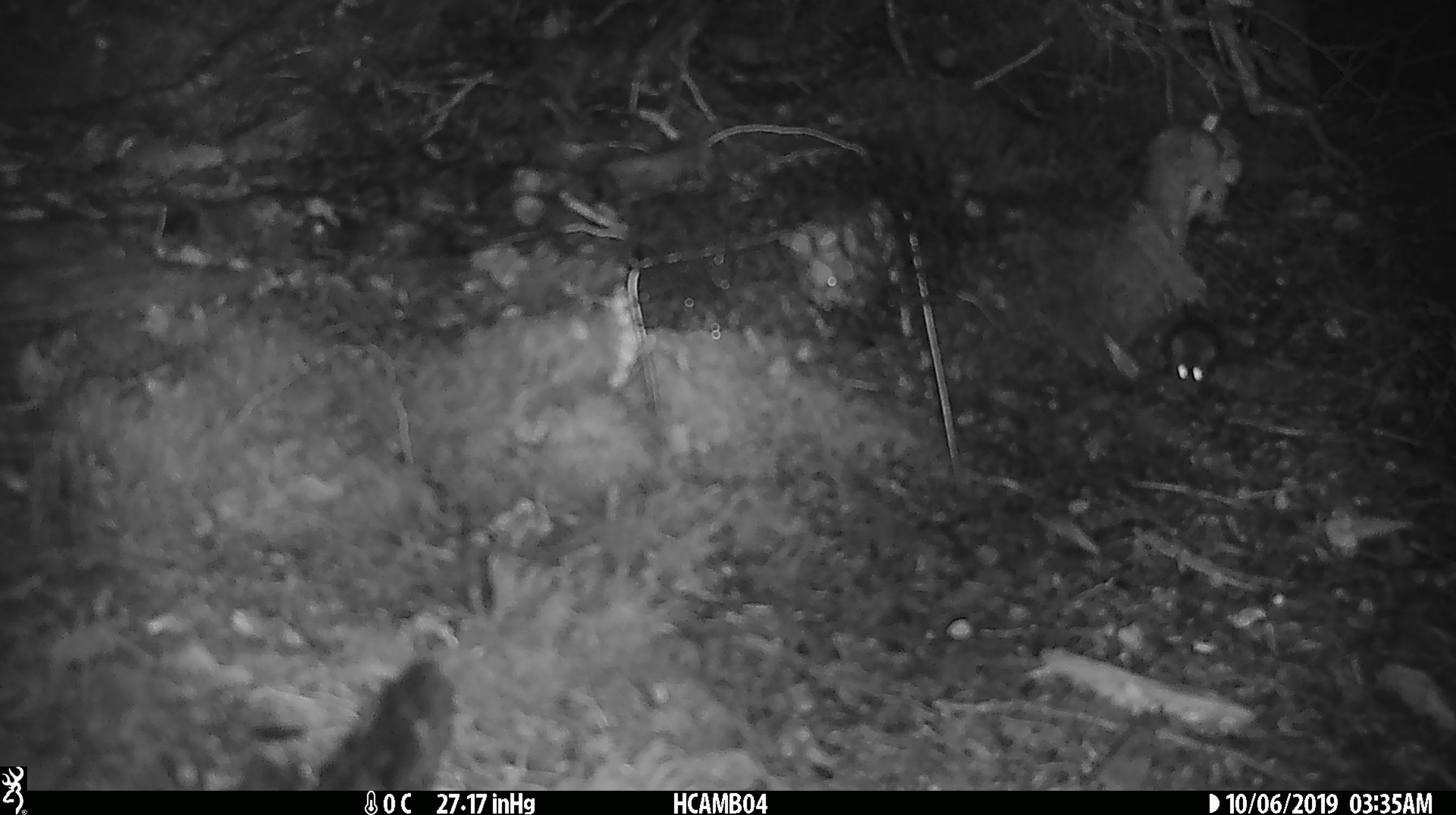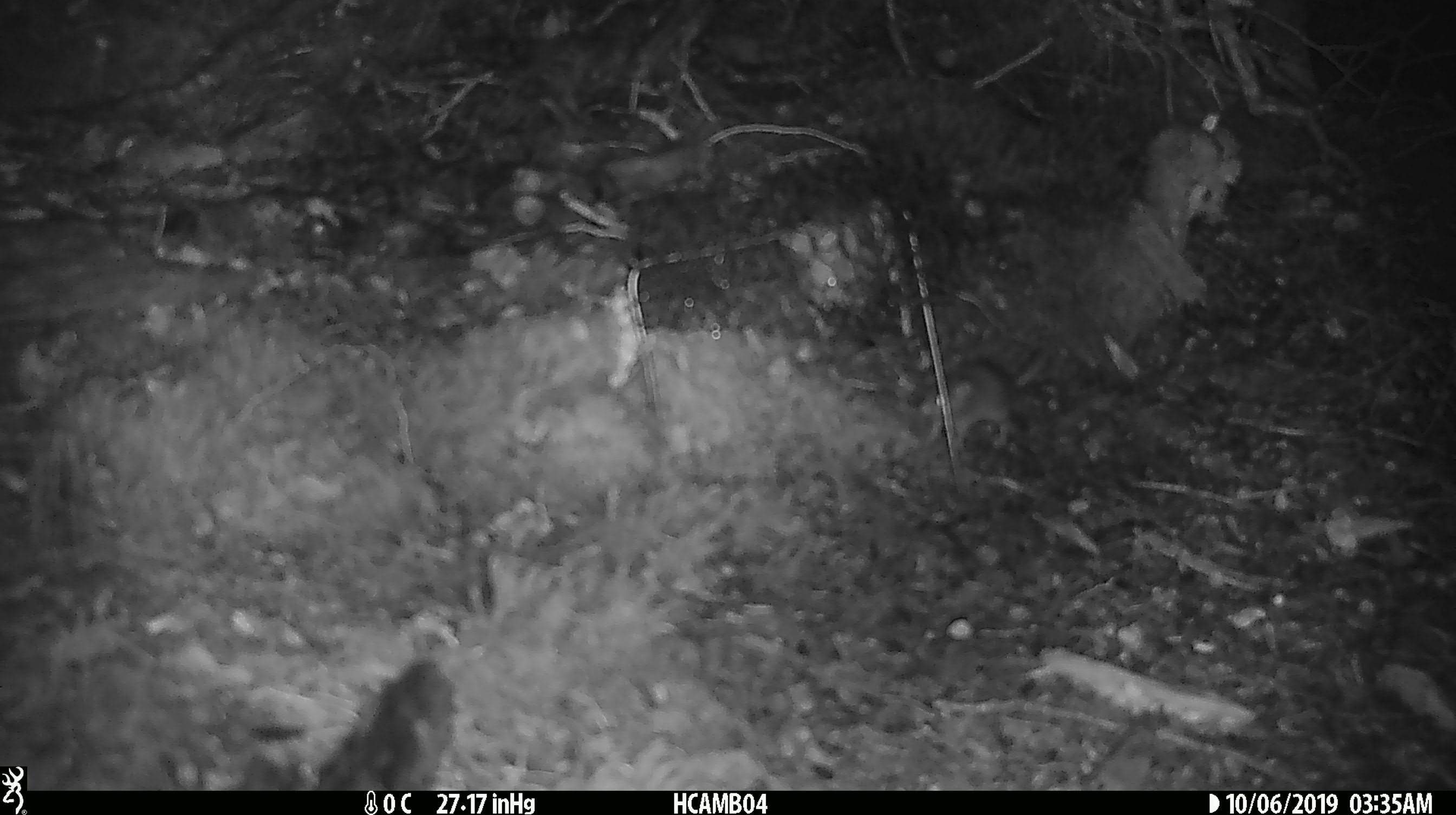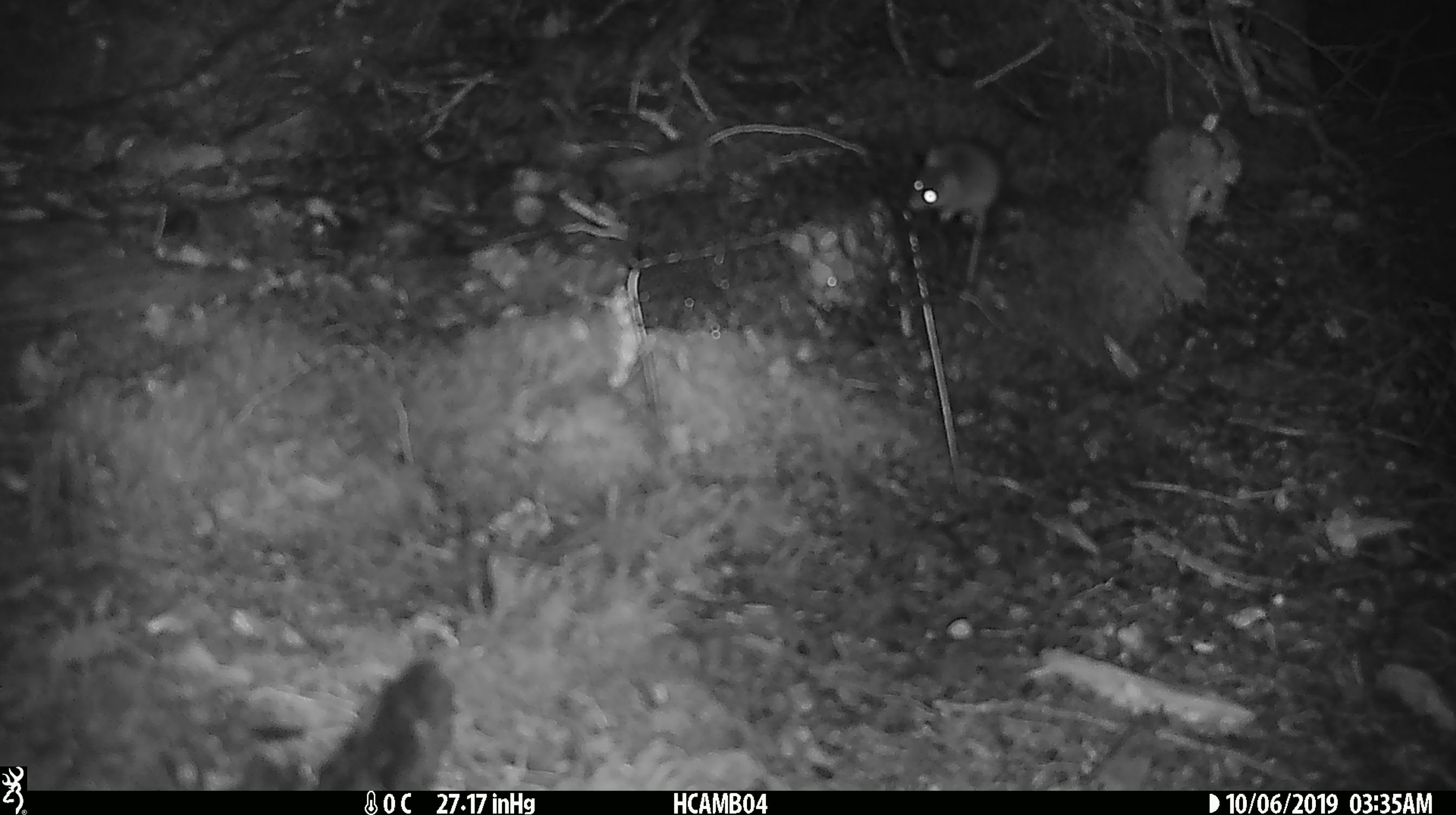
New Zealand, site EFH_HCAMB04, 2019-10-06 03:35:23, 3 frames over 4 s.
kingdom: Animalia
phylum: Chordata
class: Mammalia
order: Rodentia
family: Muridae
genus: Mus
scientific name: Mus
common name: mouse